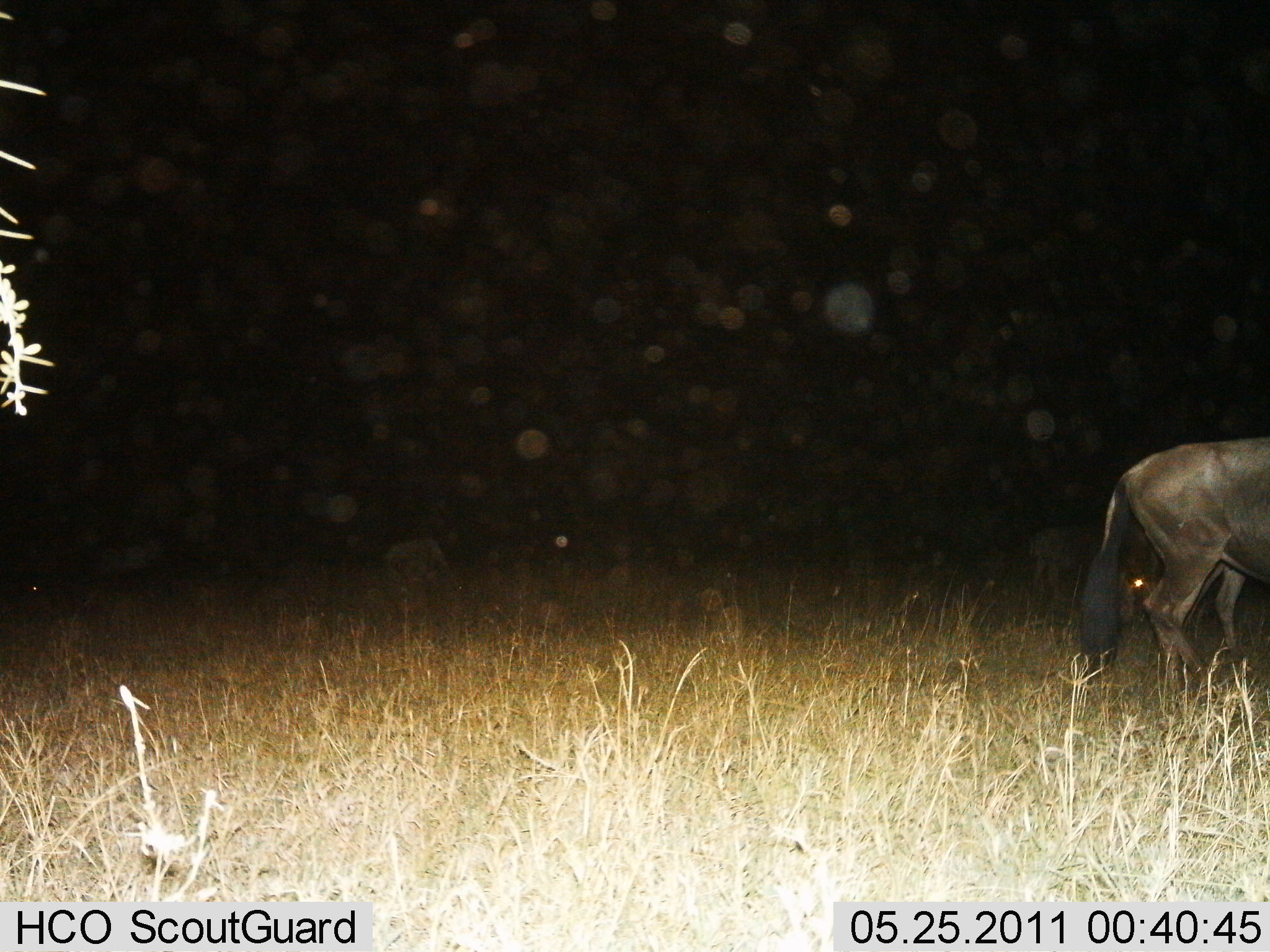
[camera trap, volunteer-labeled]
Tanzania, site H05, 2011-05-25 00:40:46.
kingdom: Animalia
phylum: Chordata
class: Mammalia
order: Artiodactyla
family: Bovidae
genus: Connochaetes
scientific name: Connochaetes taurinus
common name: blue wildebeest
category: wildebeest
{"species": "wildebeest (blue wildebeest) (Connochaetes taurinus)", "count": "2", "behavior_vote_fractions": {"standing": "50%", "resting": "8%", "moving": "33%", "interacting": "0%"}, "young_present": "0%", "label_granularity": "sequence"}